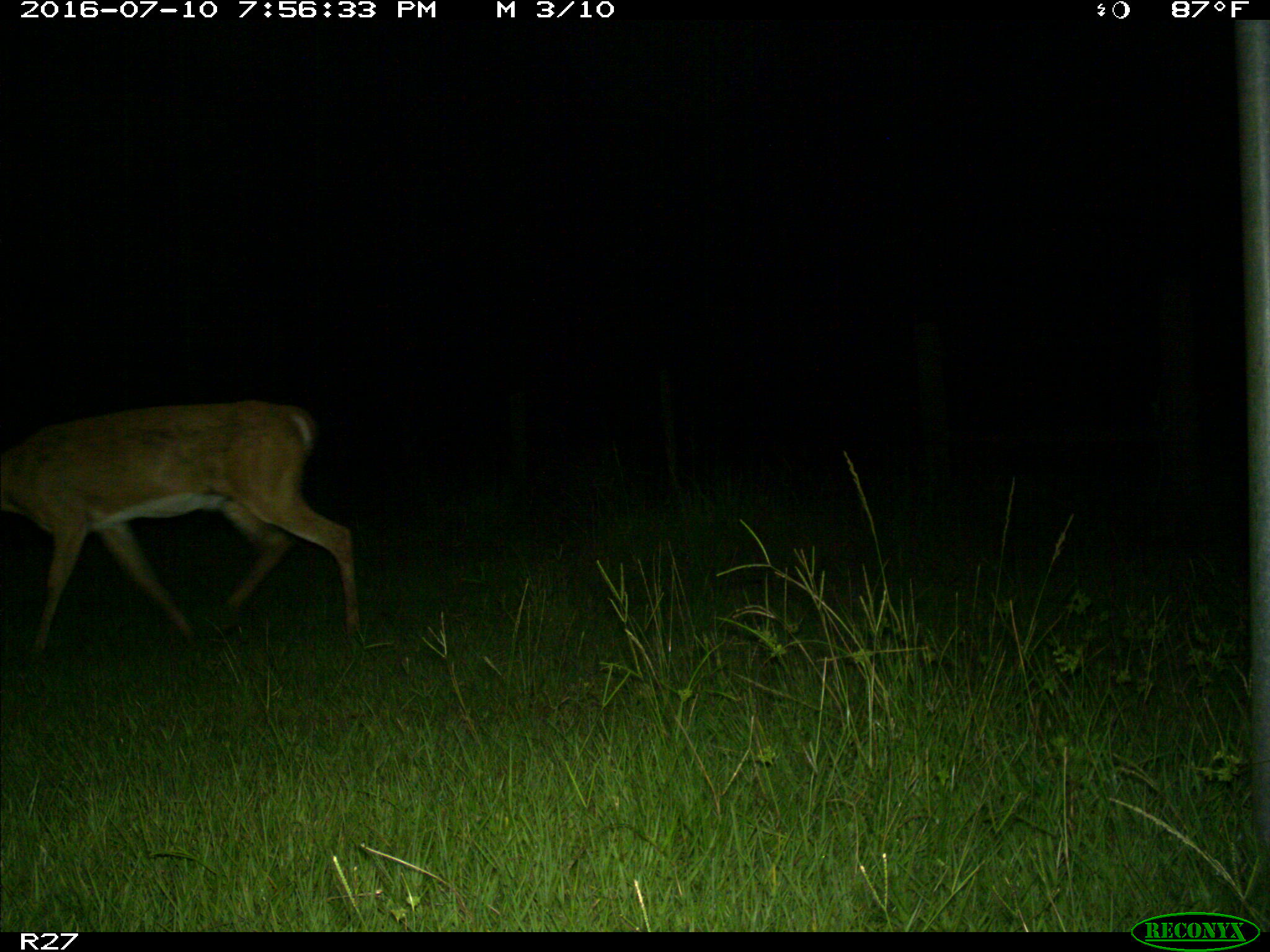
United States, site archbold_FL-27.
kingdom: Animalia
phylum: Chordata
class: Mammalia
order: Artiodactyla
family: Cervidae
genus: Odocoileus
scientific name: Odocoileus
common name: deer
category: unidentified deer